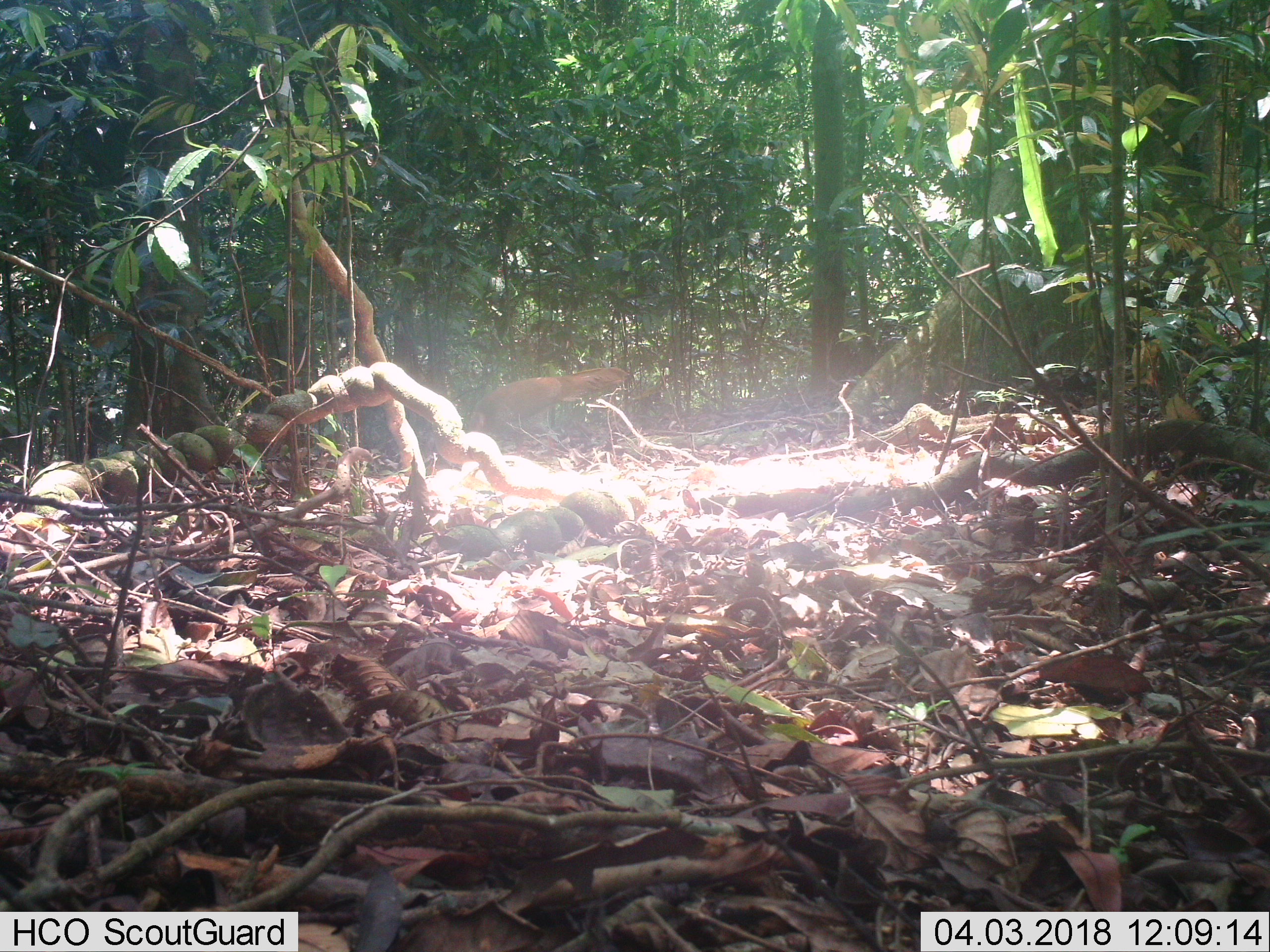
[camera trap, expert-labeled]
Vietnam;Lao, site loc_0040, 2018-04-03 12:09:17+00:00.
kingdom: Animalia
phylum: Chordata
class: Aves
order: Galliformes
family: Phasianidae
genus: Lophura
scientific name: Lophura nycthemera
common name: silver pheasant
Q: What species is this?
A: Silver pheasant (Lophura nycthemera).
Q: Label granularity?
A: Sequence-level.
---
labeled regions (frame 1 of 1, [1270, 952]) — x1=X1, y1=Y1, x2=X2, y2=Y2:
silver pheasant: x1=469, y1=367, x2=630, y2=451